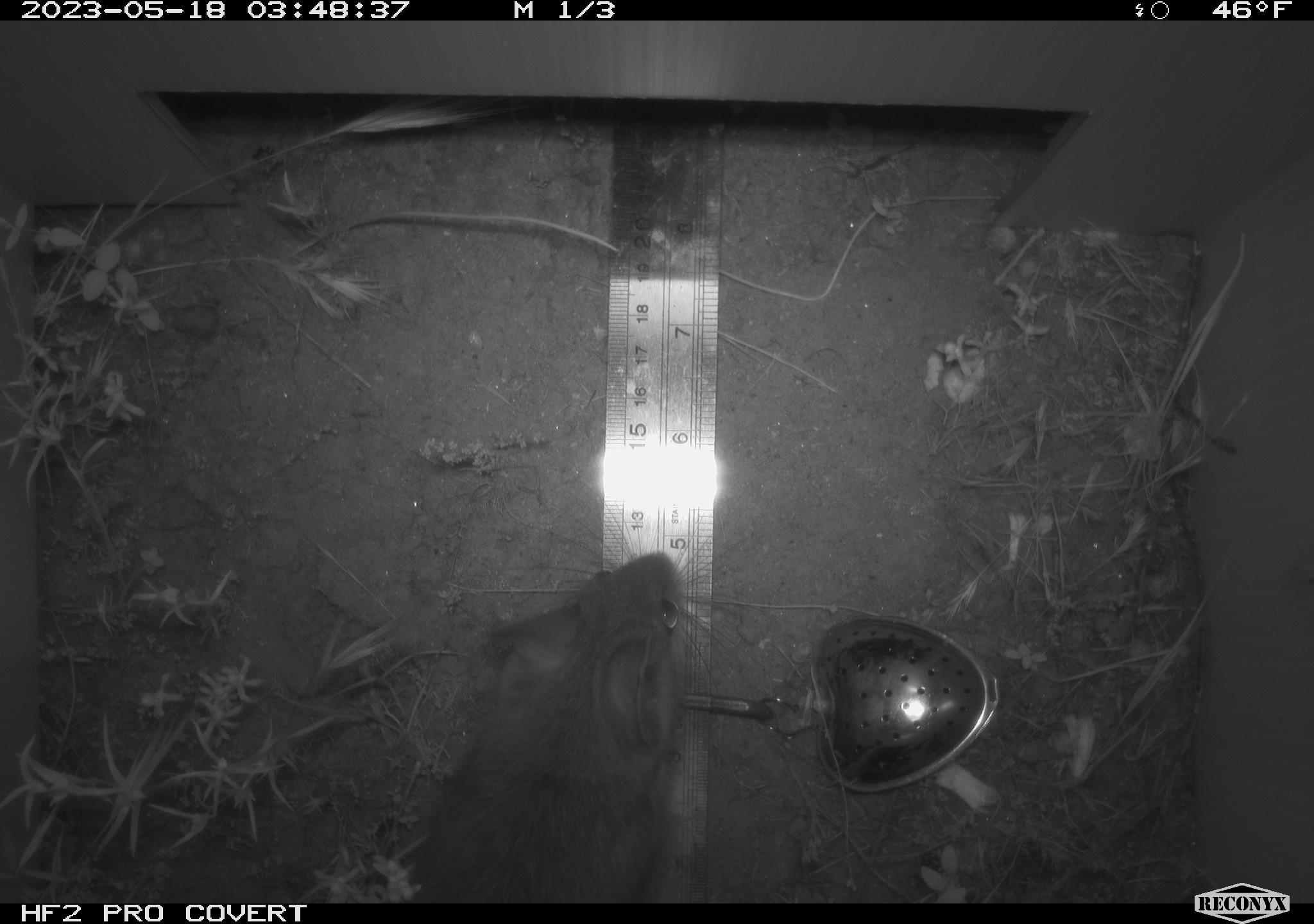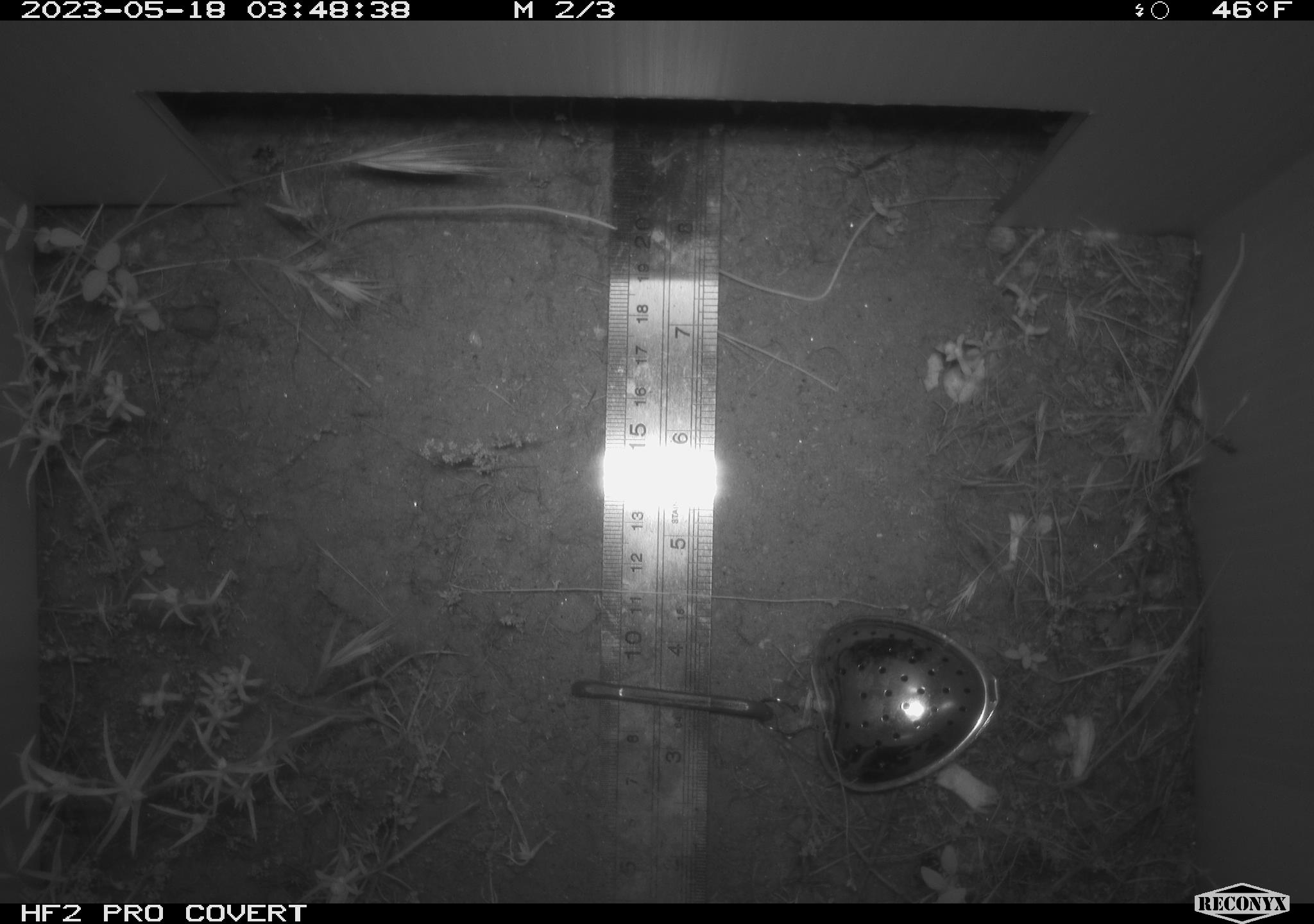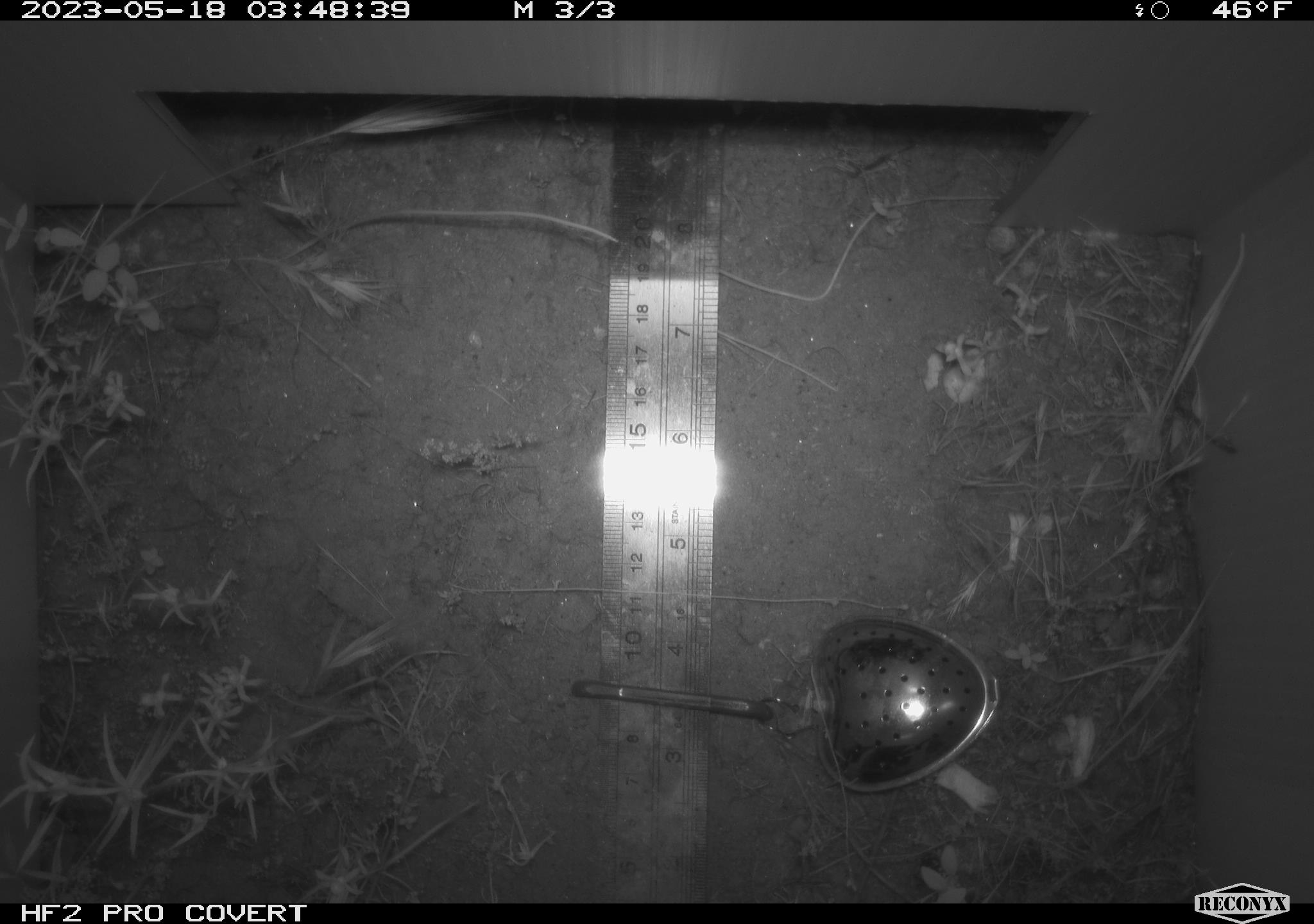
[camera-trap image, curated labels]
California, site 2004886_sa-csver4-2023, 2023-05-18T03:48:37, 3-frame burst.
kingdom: Animalia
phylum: Chordata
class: Mammalia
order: Rodentia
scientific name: Rodentia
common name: mouse species